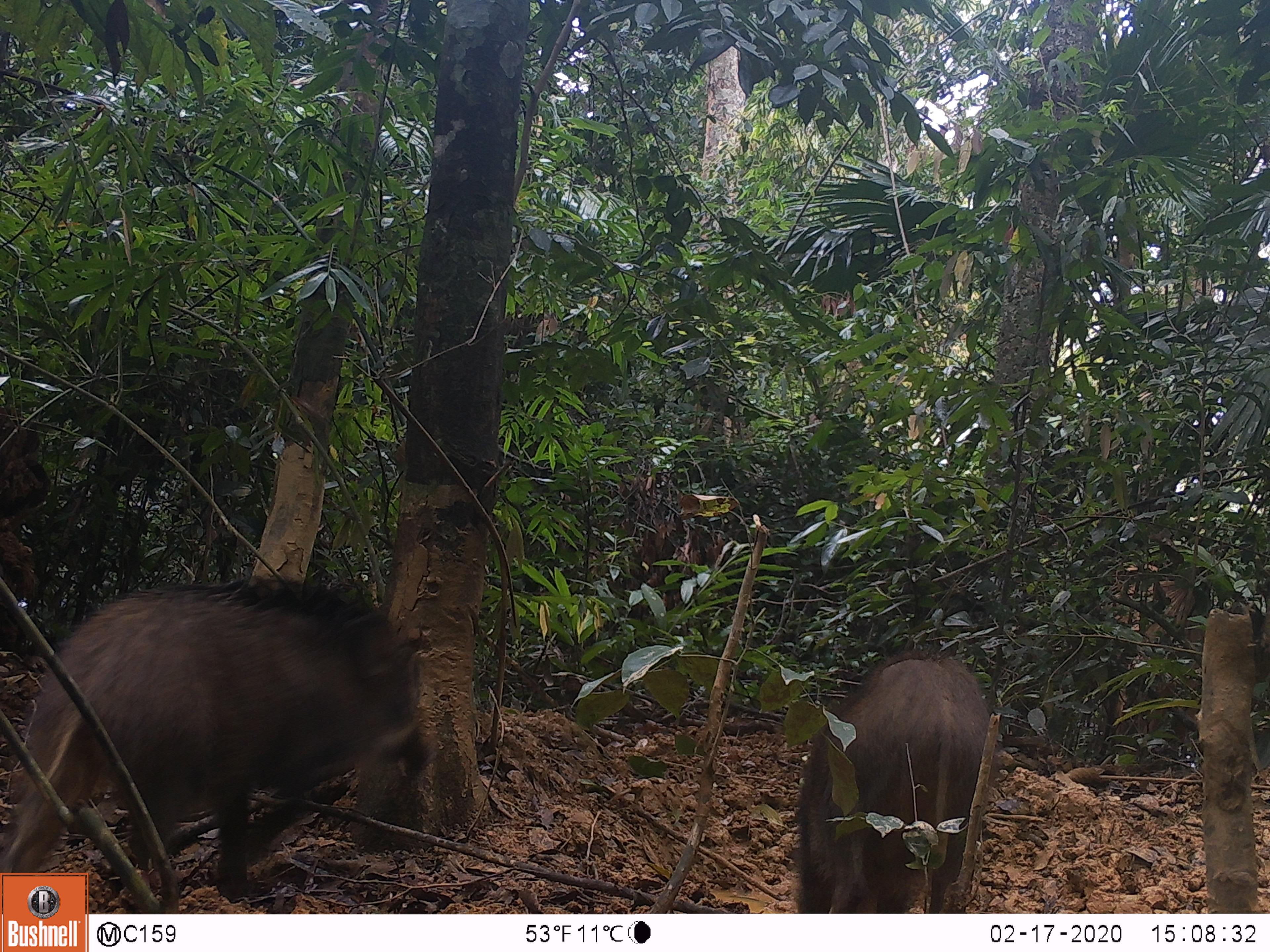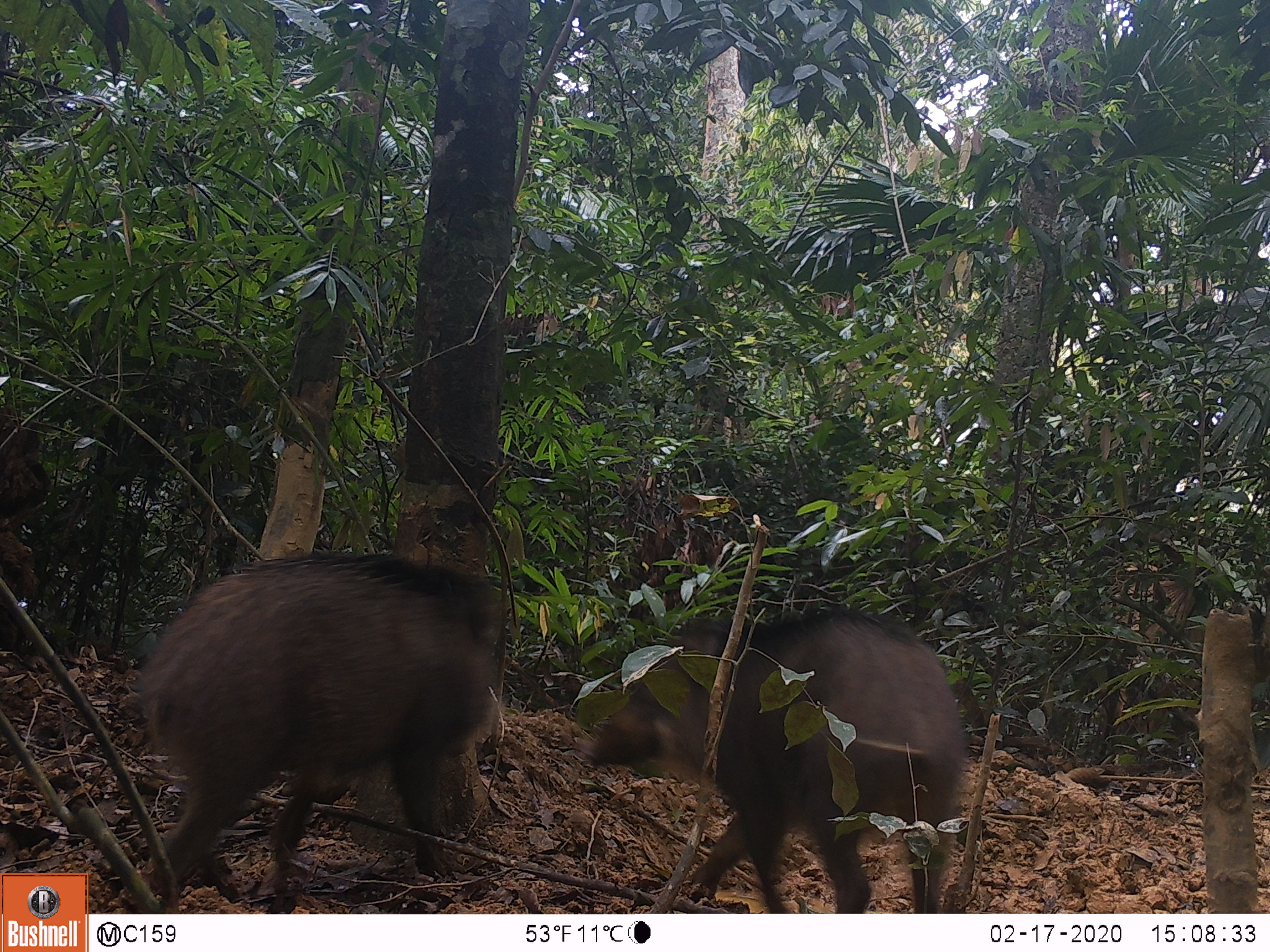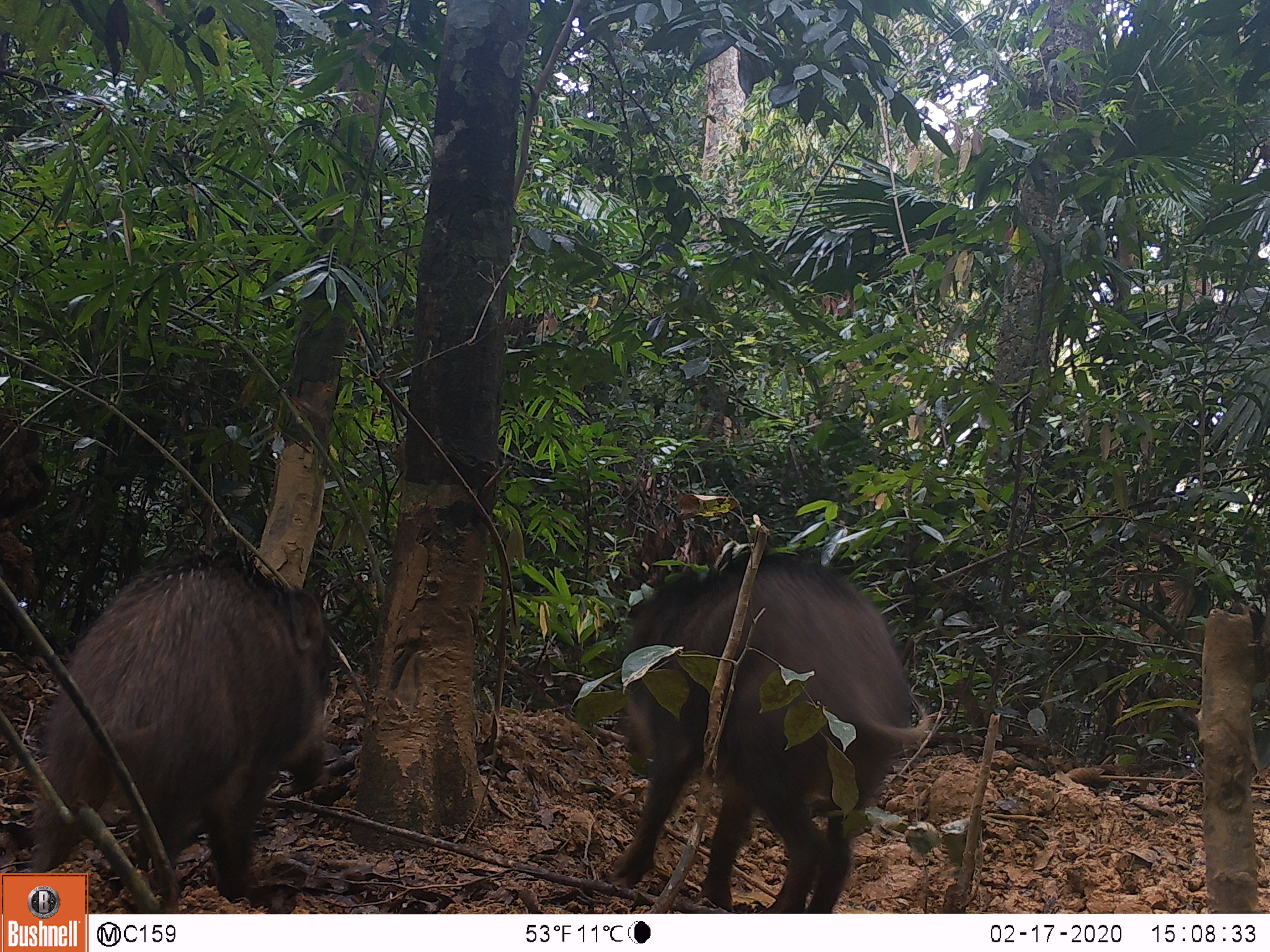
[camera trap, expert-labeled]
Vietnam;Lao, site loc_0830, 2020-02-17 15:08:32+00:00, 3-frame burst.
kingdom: Animalia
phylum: Chordata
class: Mammalia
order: Artiodactyla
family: Suidae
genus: Sus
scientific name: Sus scrofa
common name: eurasian wild pig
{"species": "eurasian wild pig (Sus scrofa)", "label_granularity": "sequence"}